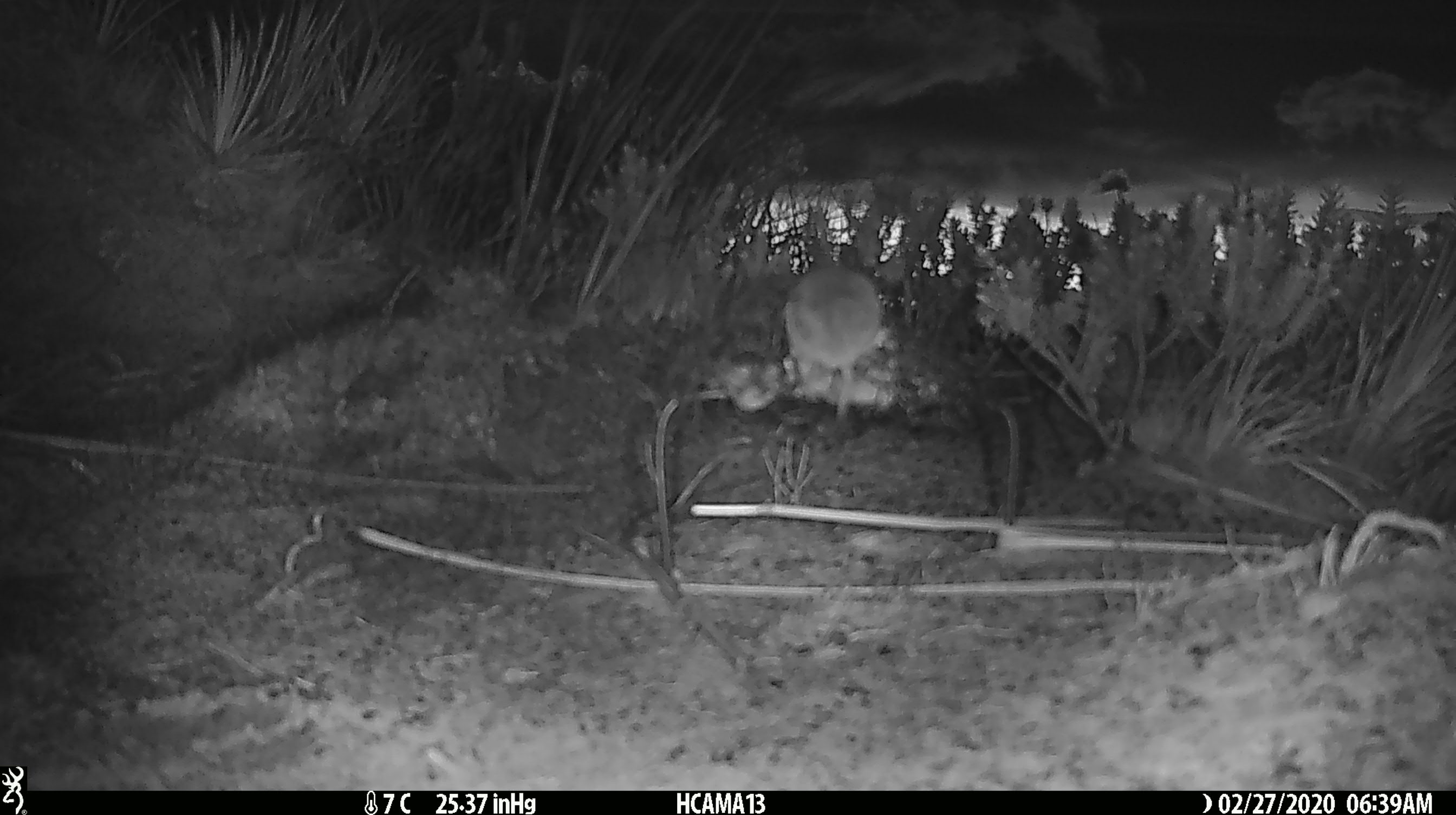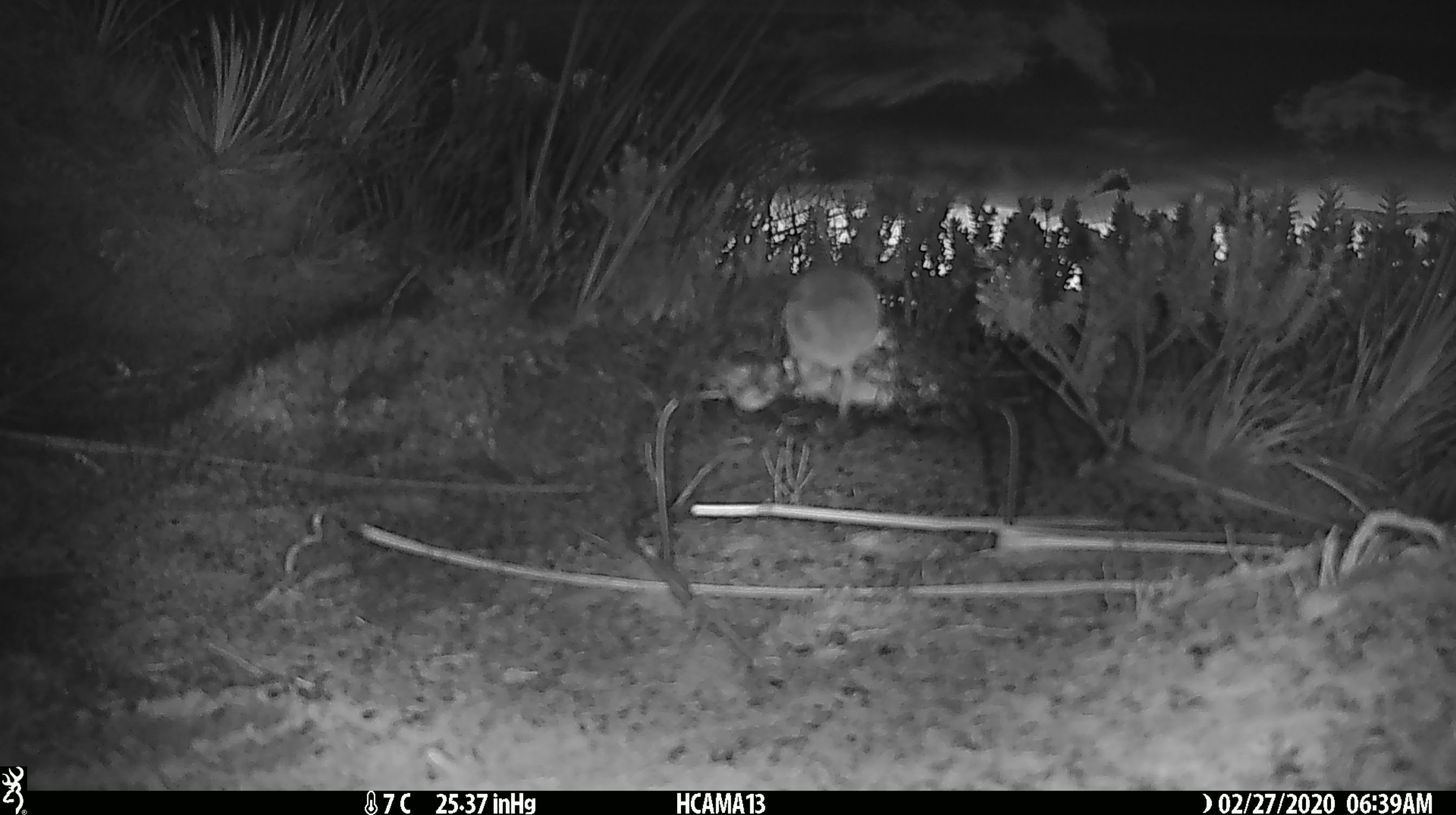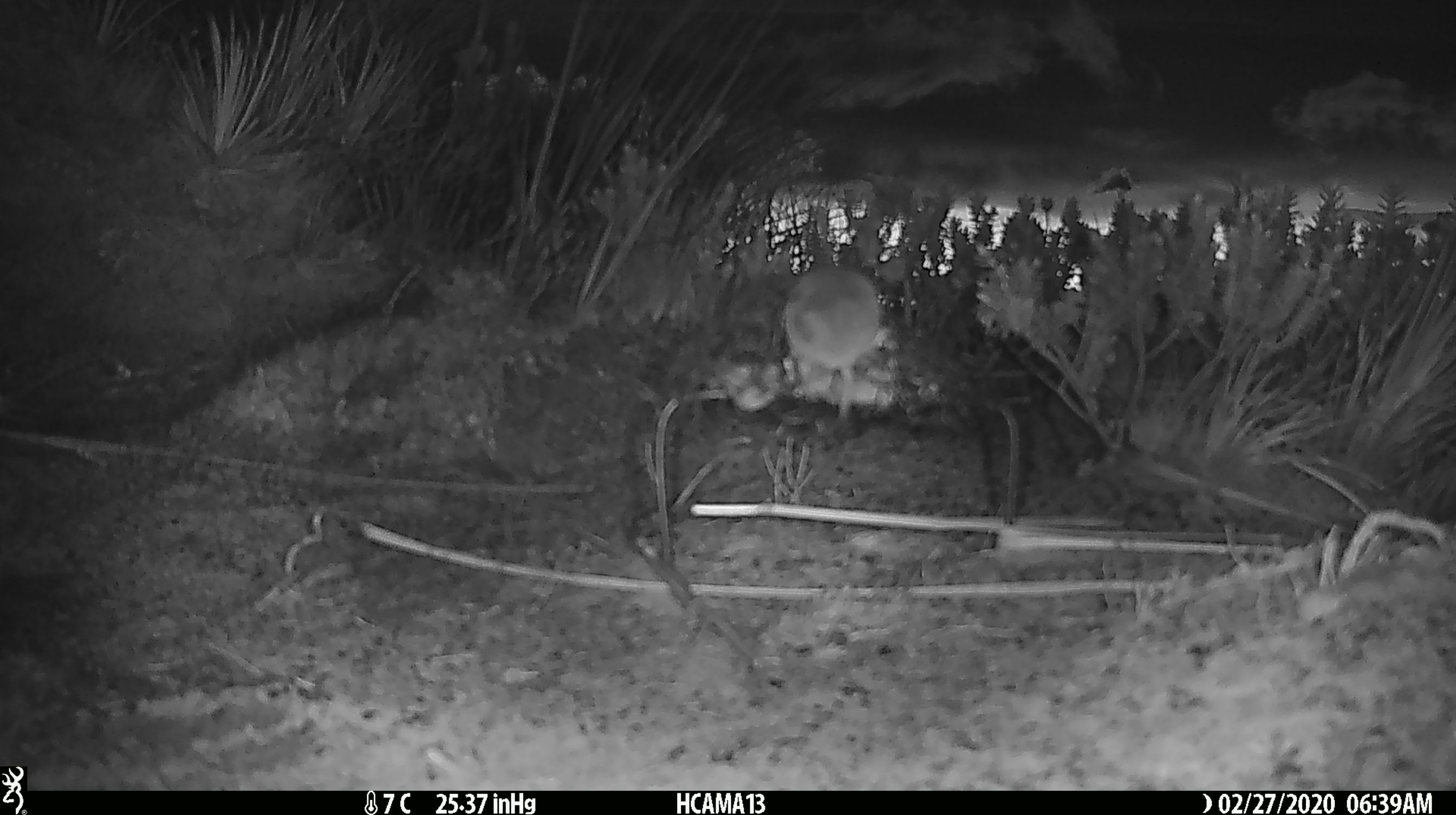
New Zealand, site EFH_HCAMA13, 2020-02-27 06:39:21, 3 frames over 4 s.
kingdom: Animalia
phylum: Chordata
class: Mammalia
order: Rodentia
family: Muridae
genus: Mus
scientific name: Mus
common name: mouse